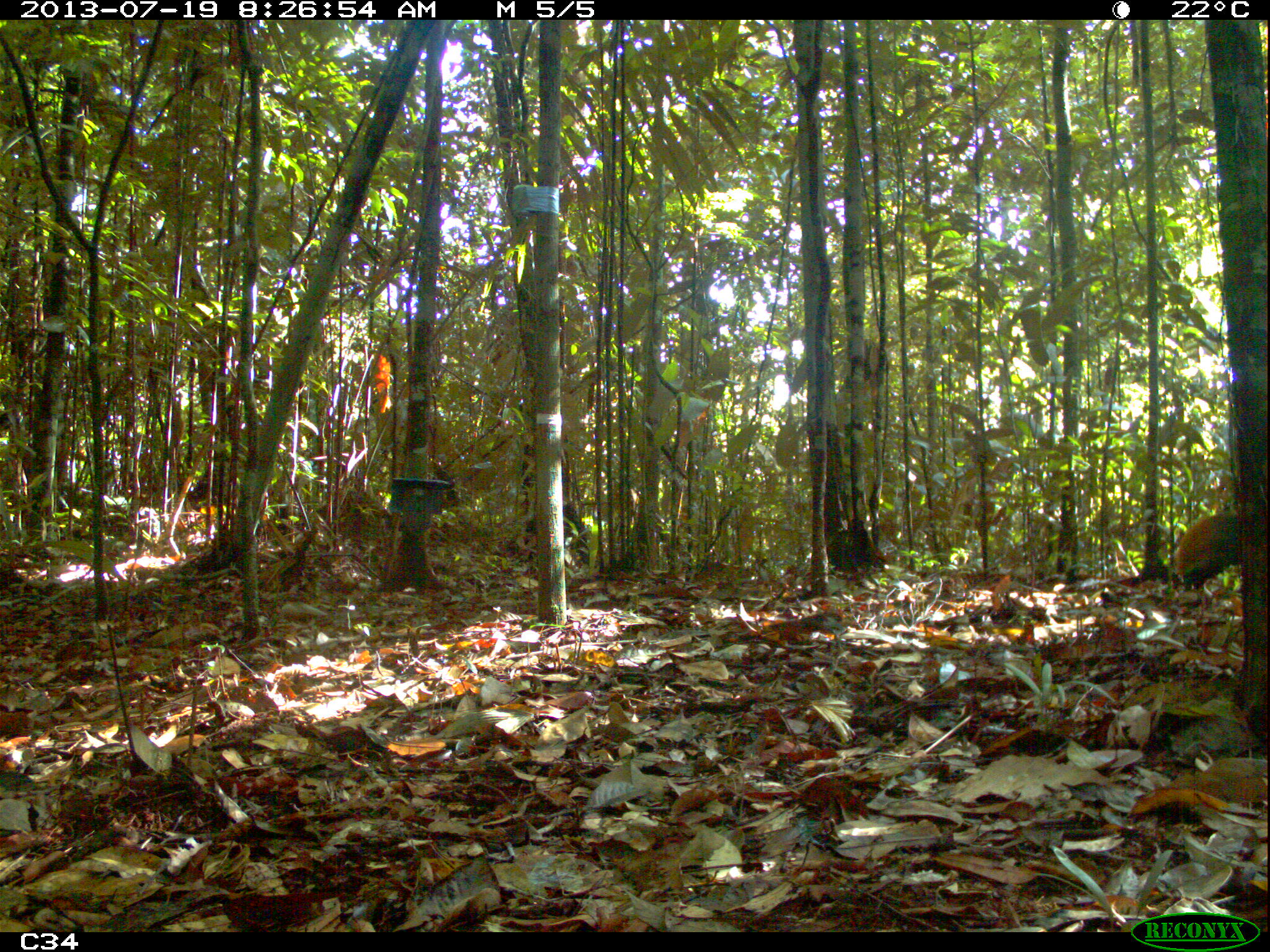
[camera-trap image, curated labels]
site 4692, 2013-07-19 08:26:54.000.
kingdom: Animalia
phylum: Chordata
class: Mammalia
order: Rodentia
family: Dasyproctidae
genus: Dasyprocta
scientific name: Dasyprocta leporina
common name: red-rumped agouti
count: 2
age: adult